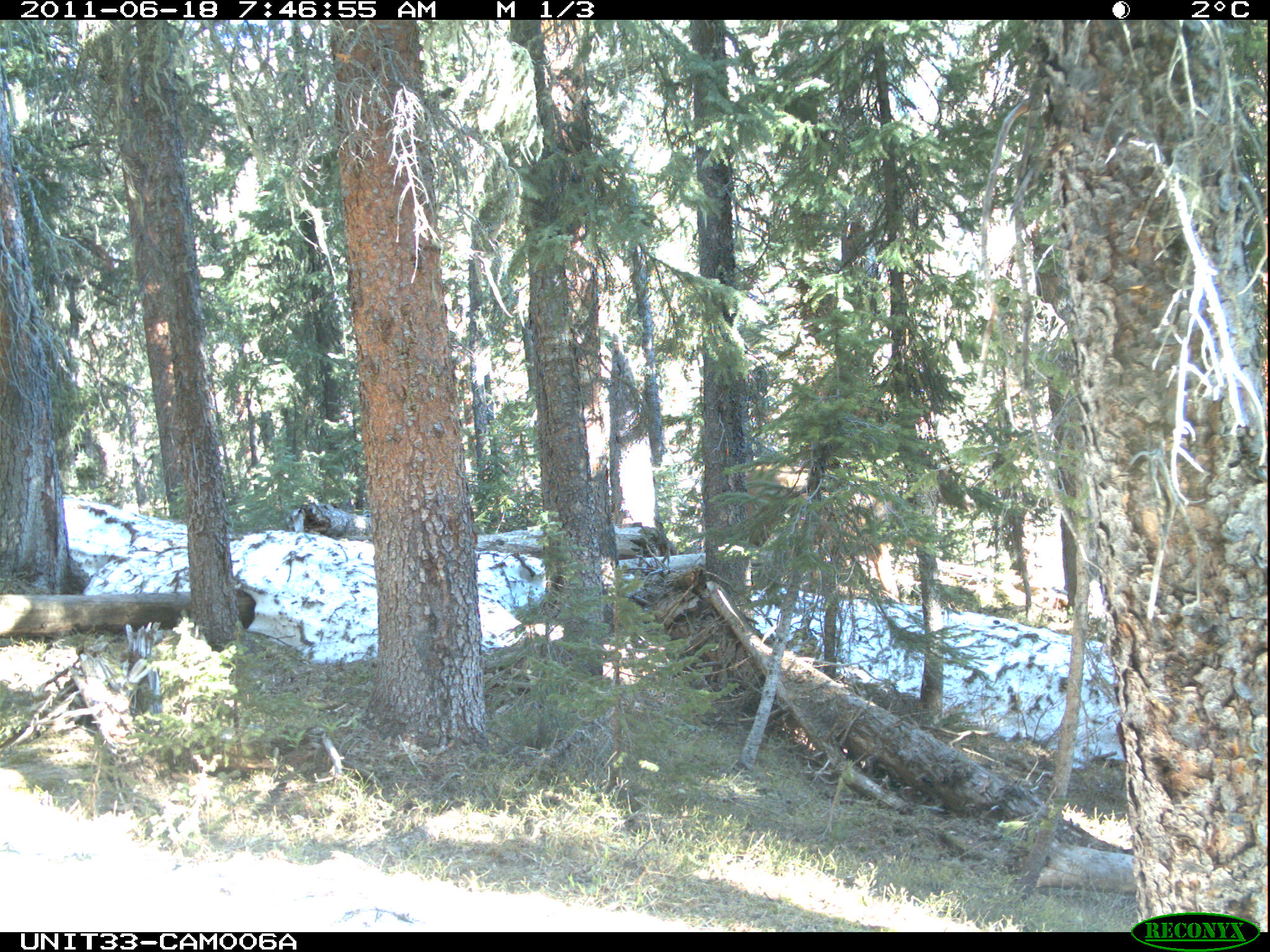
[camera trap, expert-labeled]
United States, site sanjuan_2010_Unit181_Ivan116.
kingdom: Animalia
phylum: Chordata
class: Mammalia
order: Artiodactyla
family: Cervidae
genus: Cervus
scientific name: Cervus elaphus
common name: red deer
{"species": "Cervus elaphus (red deer)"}